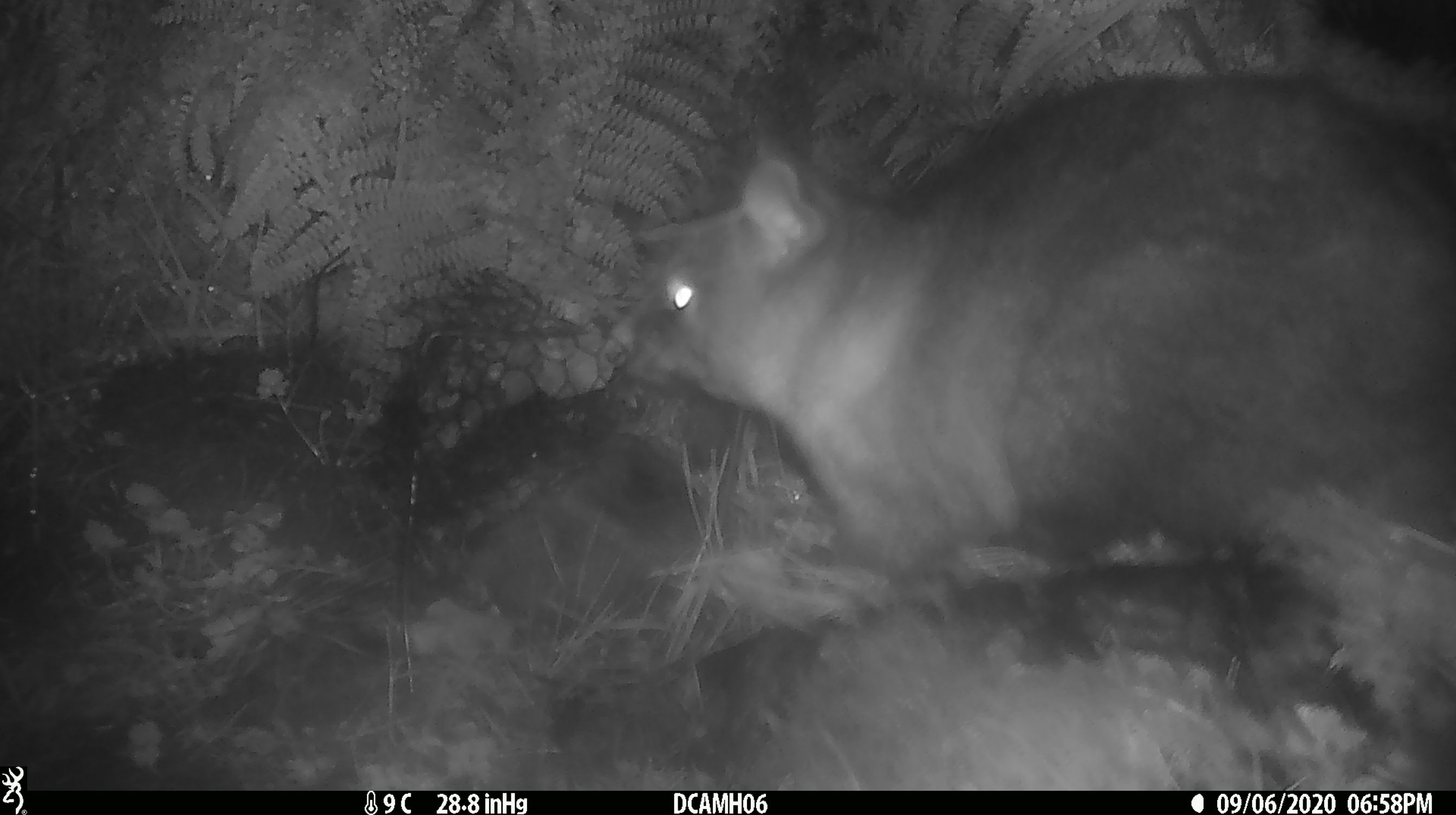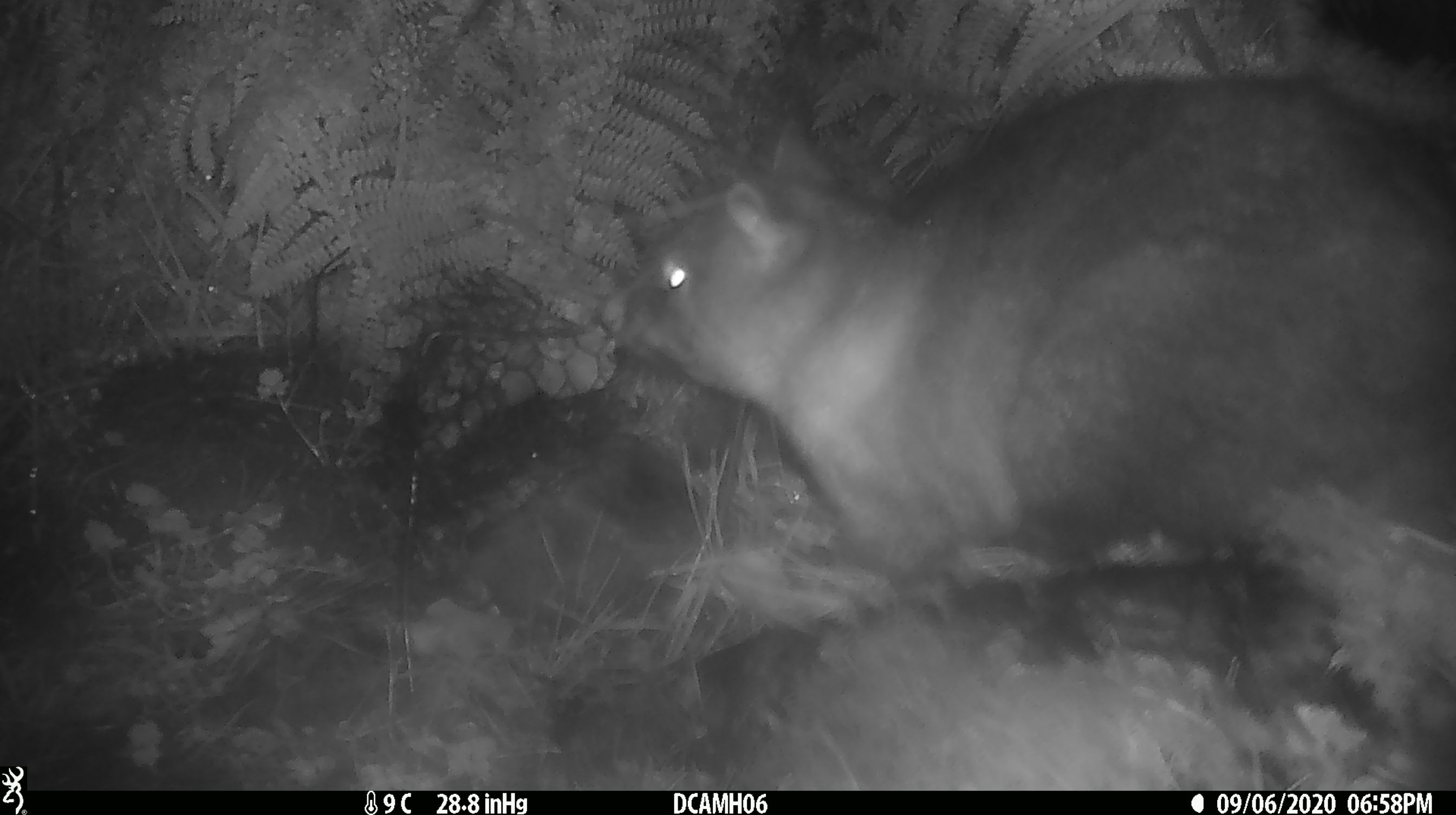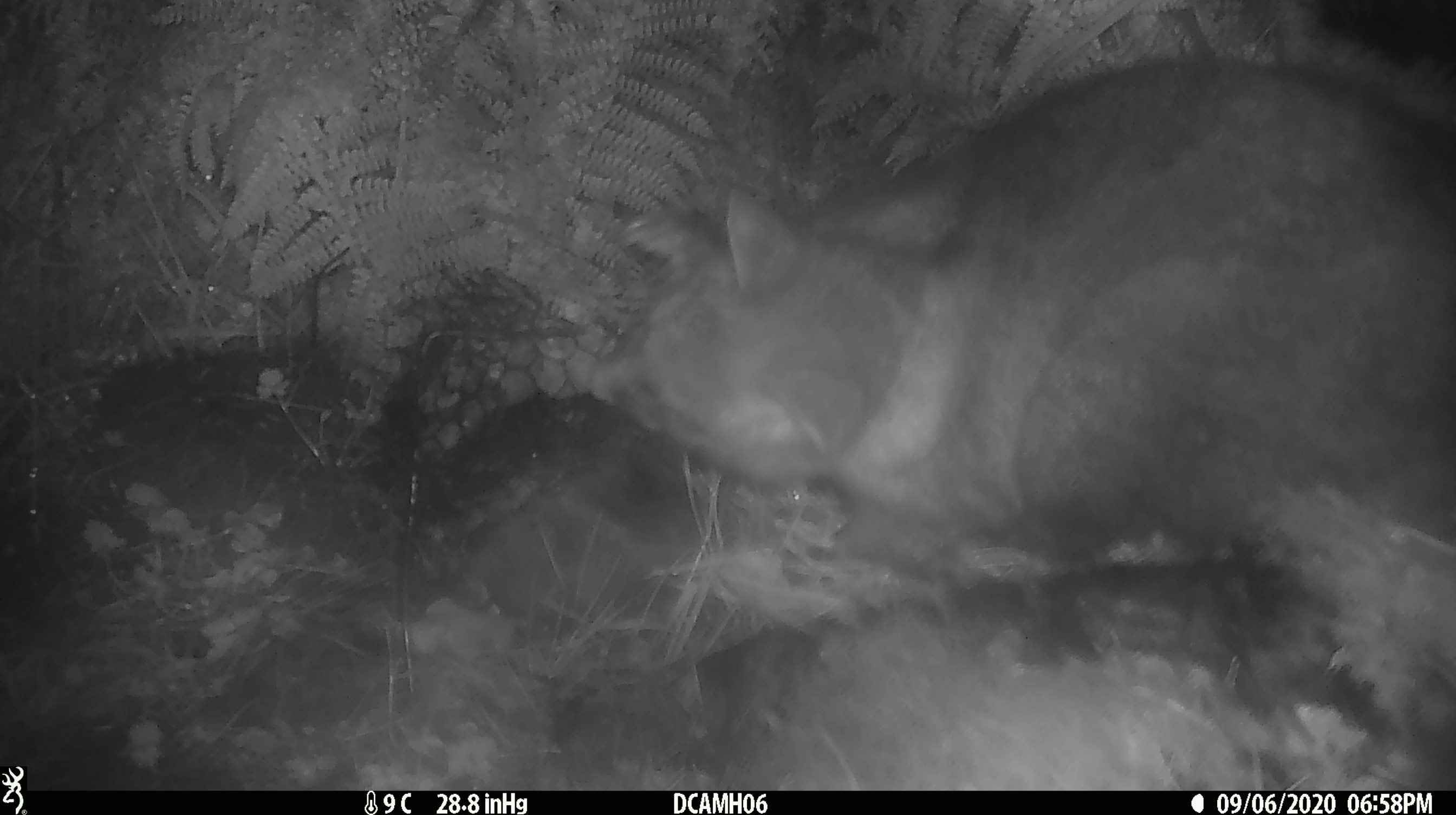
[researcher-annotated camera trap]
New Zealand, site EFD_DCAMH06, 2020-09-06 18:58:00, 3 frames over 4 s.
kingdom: Animalia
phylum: Chordata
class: Mammalia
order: Diprotodontia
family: Phalangeridae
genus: Trichosurus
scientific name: Trichosurus vulpecula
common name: common brushtail possum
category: possum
Possum (common brushtail possum) (Trichosurus vulpecula).